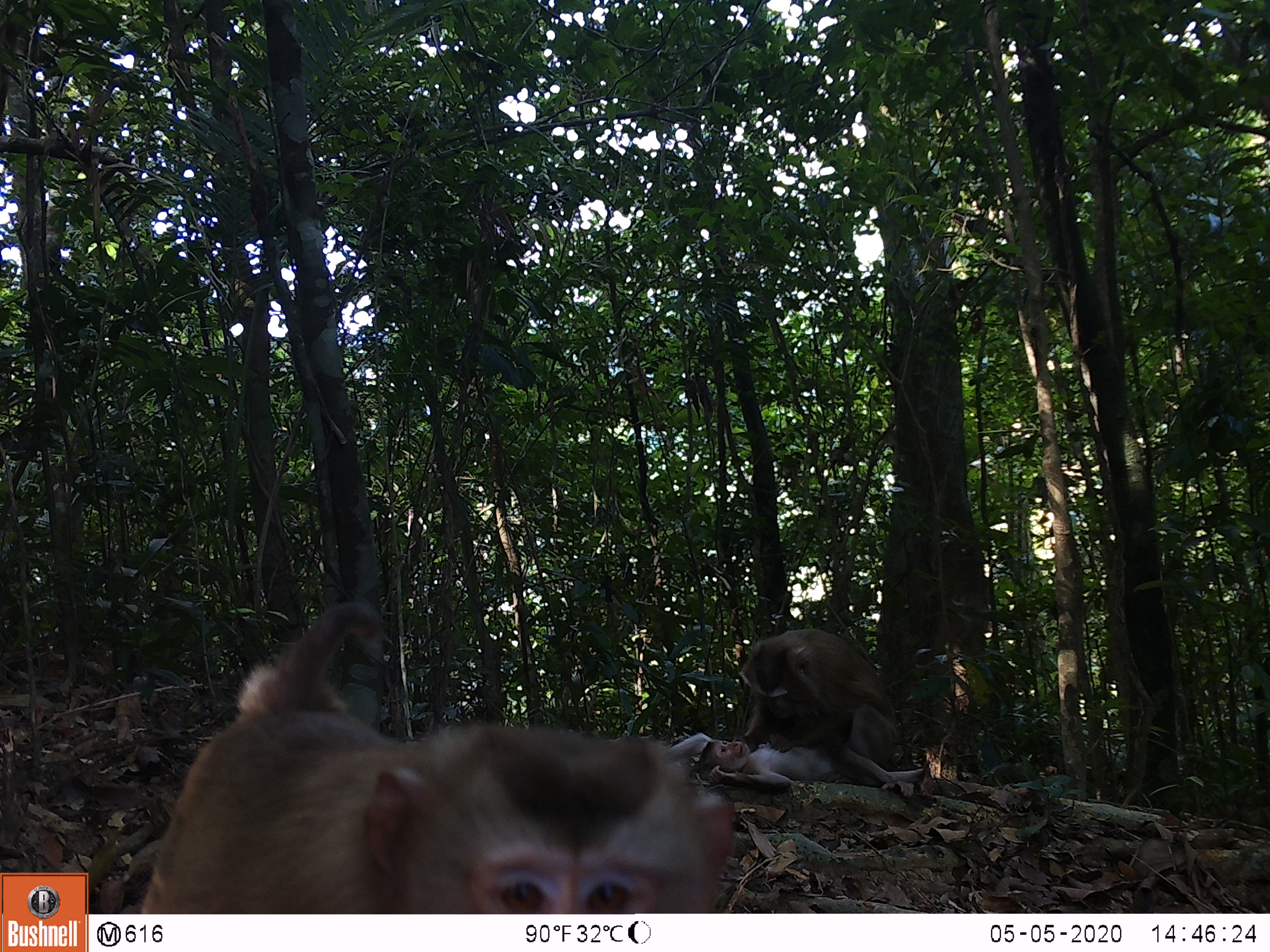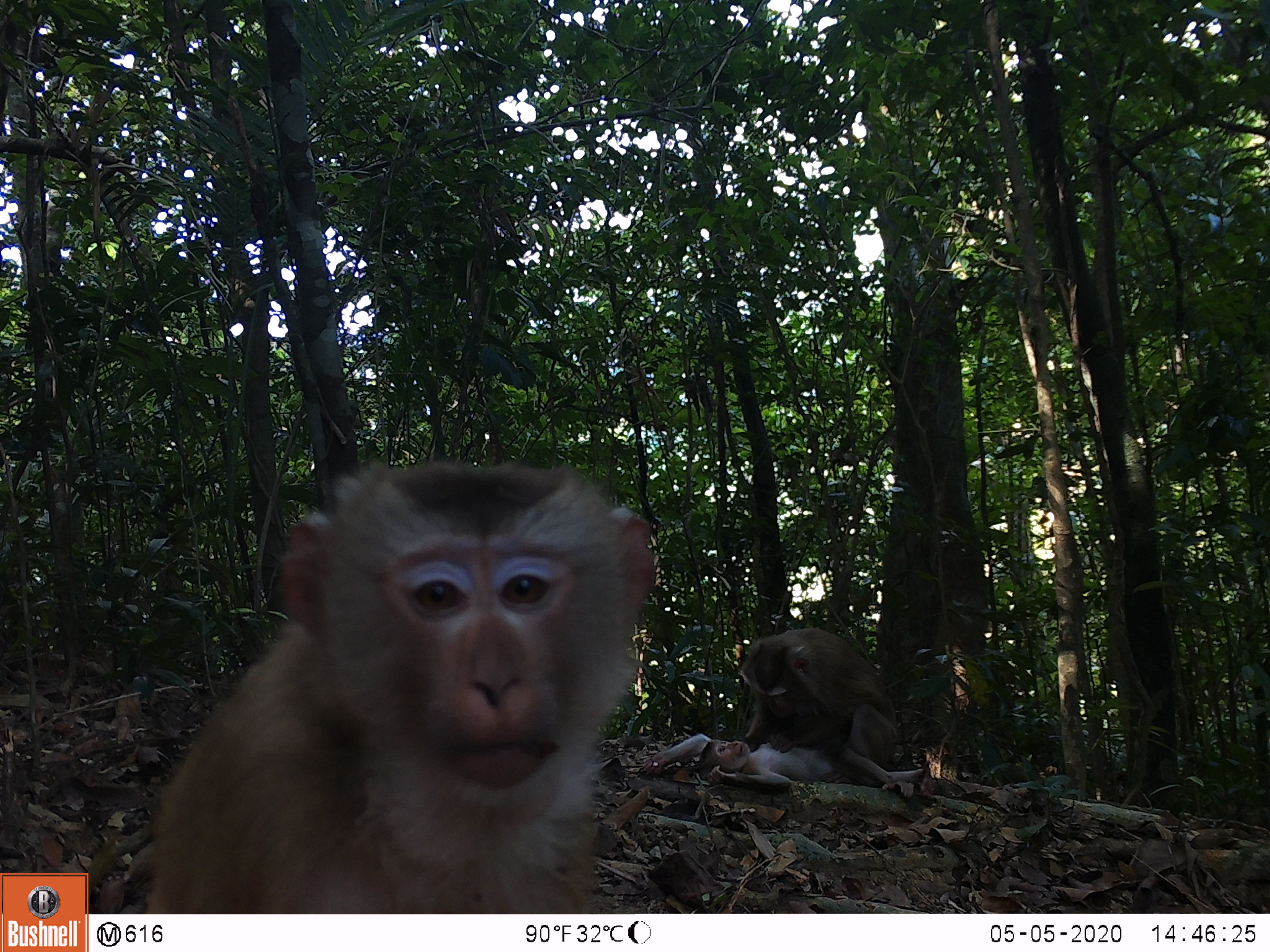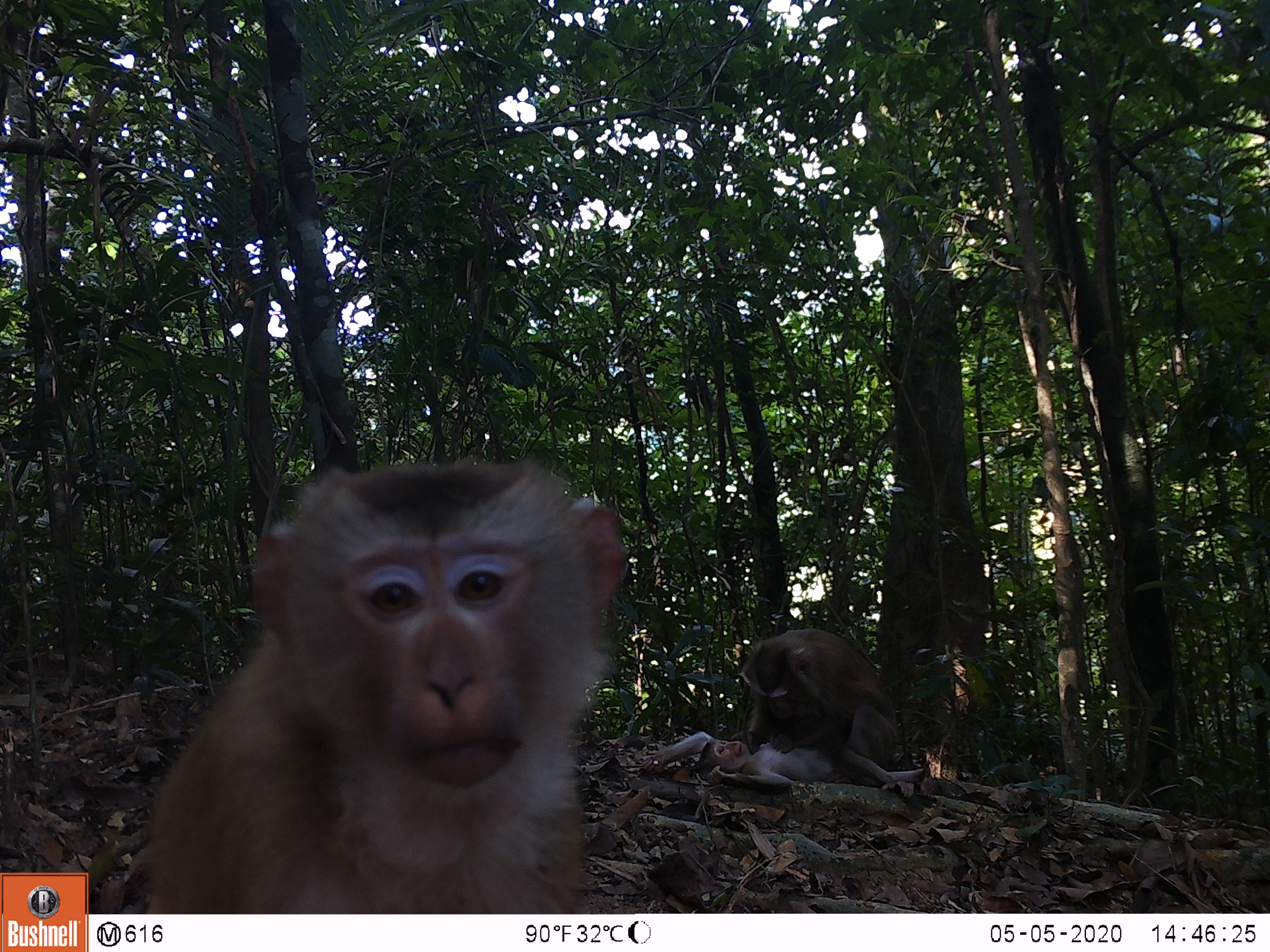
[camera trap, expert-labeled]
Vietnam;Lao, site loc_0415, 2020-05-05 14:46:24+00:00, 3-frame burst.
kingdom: Animalia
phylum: Chordata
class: Mammalia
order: Primates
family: Cercopithecidae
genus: Macaca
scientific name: Macaca nemestrina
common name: pig-tailed macaque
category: pig tailed macaque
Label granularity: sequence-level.